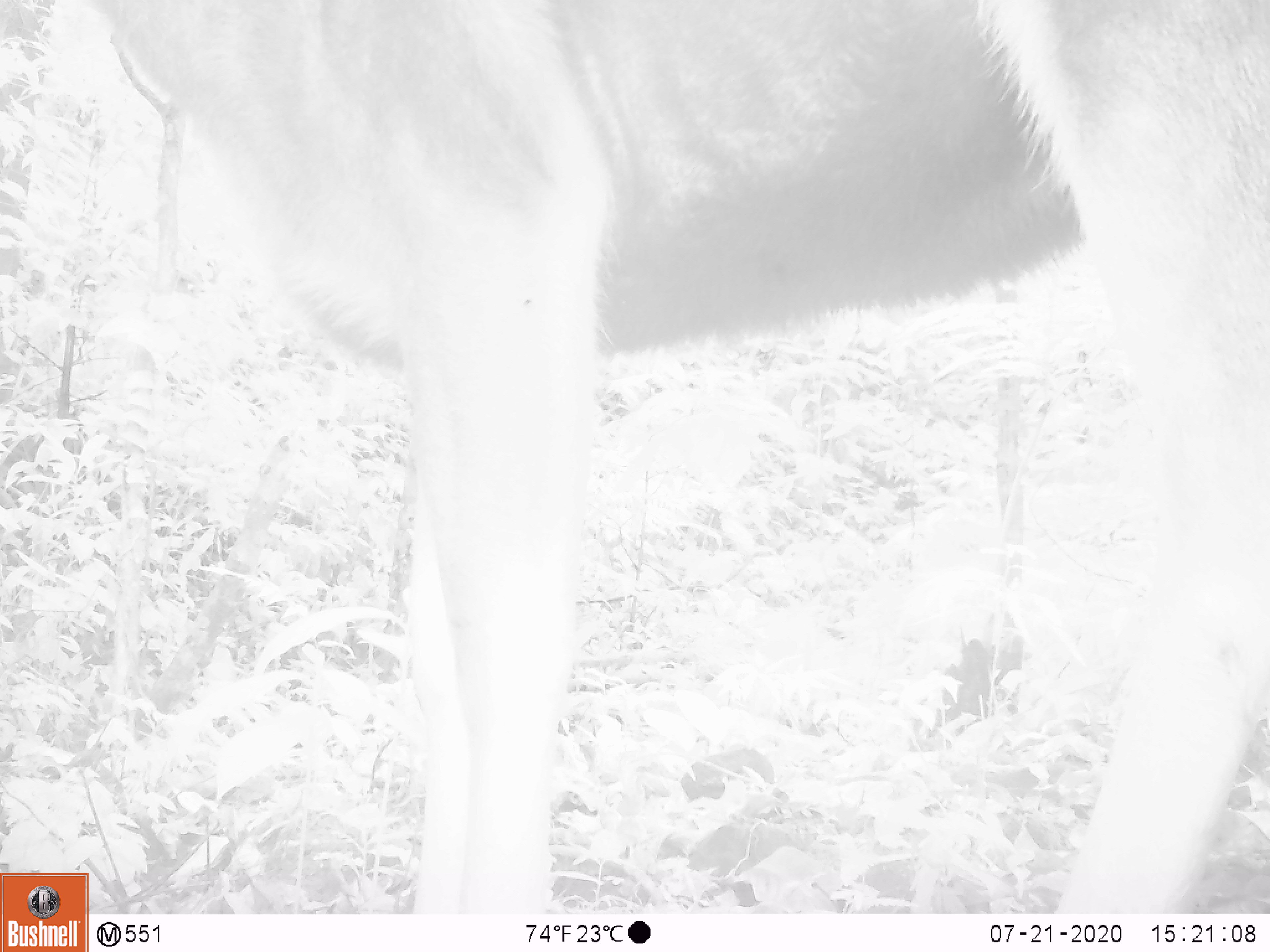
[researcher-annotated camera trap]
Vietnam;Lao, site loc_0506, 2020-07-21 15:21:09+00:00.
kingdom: Animalia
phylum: Chordata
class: Mammalia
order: Artiodactyla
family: Cervidae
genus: Rusa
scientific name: Rusa unicolor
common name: sambar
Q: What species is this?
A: Sambar (Rusa unicolor).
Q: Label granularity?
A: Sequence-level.